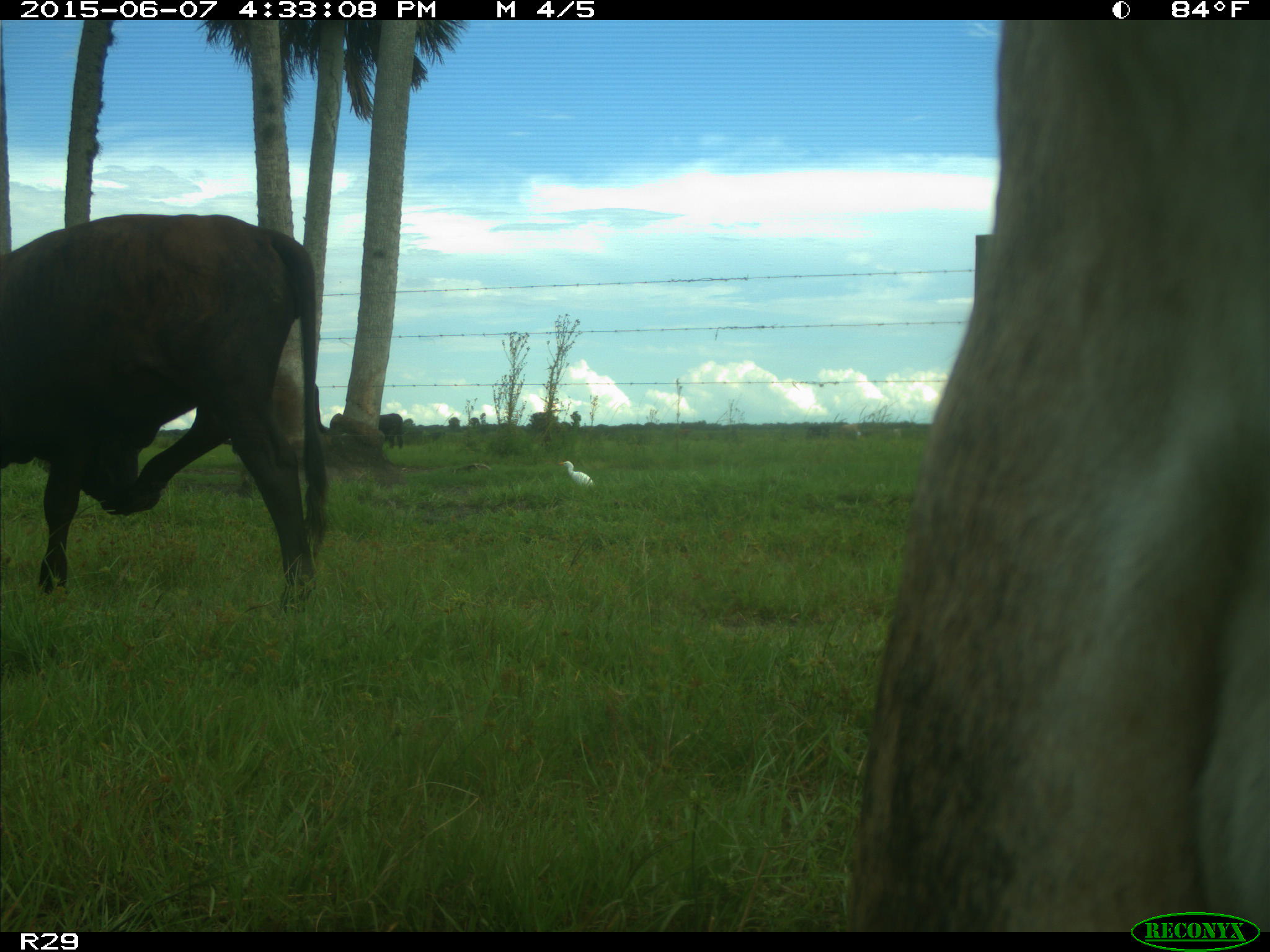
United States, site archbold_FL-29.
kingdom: Animalia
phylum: Chordata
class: Mammalia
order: Artiodactyla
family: Bovidae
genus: Bos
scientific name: Bos taurus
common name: domestic cow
Bos taurus (domestic cow).